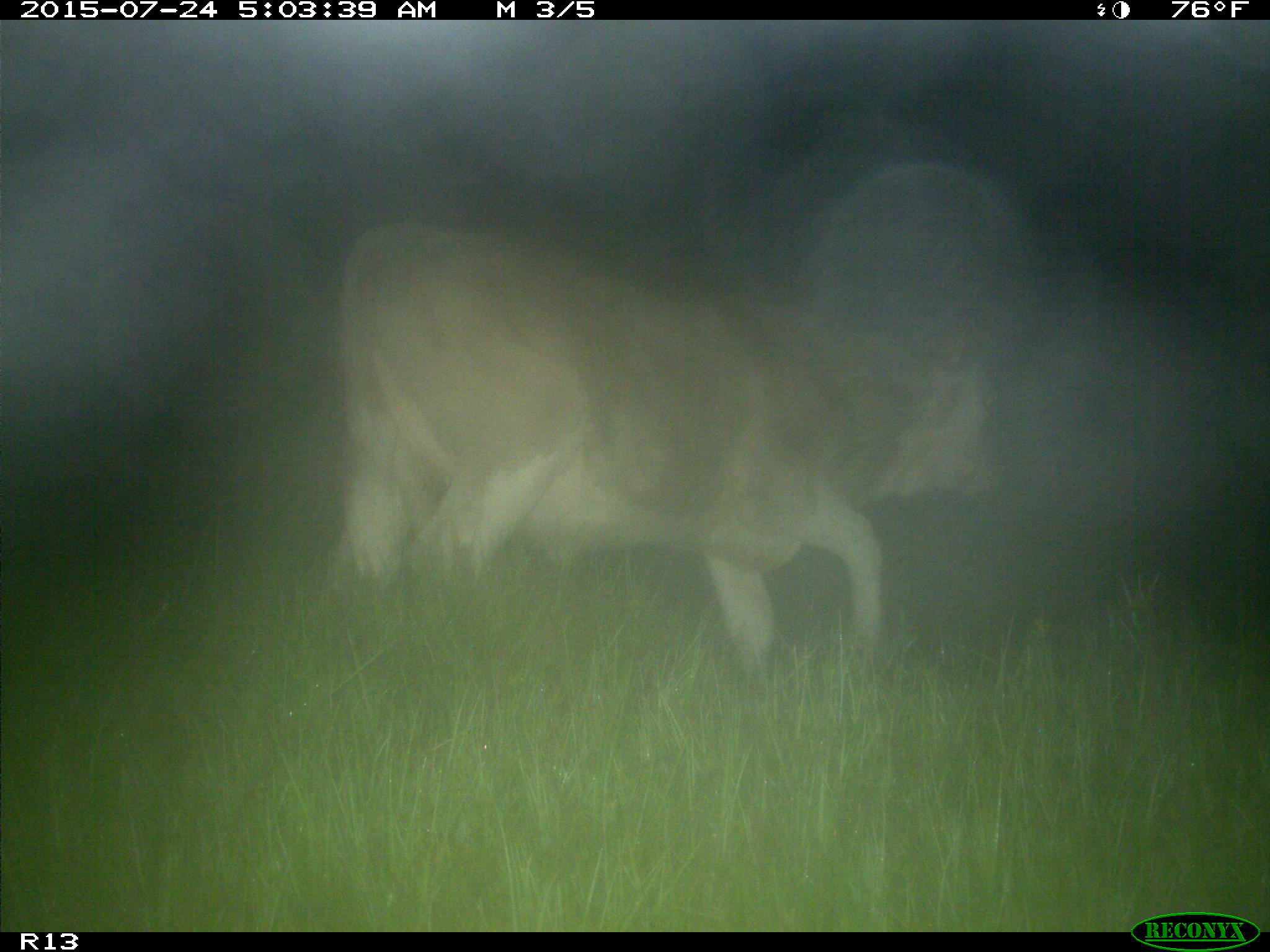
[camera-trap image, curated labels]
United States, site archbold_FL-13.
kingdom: Animalia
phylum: Chordata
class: Mammalia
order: Artiodactyla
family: Bovidae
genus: Bos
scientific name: Bos taurus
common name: domestic cow